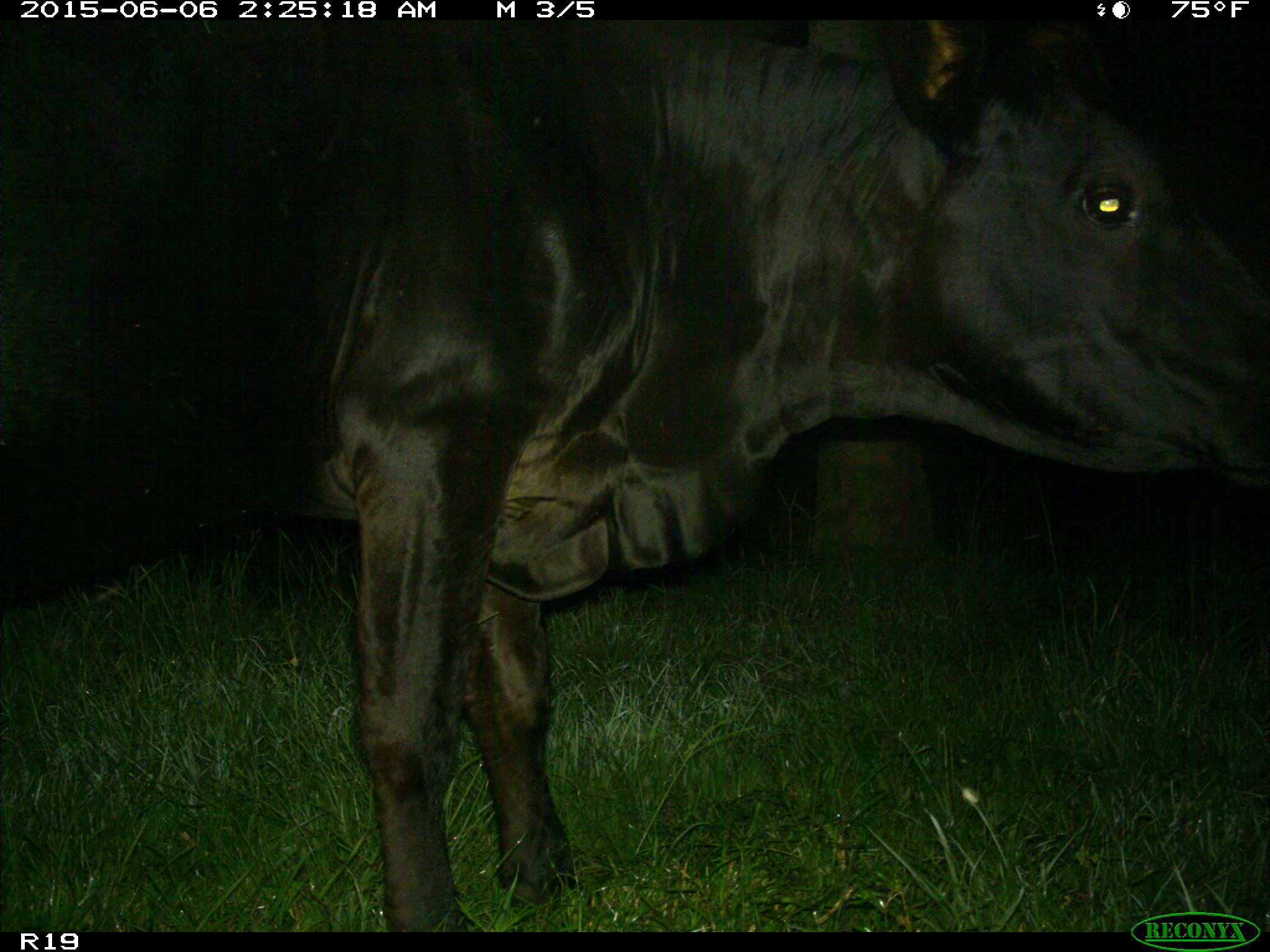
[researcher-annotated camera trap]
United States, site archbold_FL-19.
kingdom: Animalia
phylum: Chordata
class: Mammalia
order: Artiodactyla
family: Bovidae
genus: Bos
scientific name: Bos taurus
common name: domestic cow